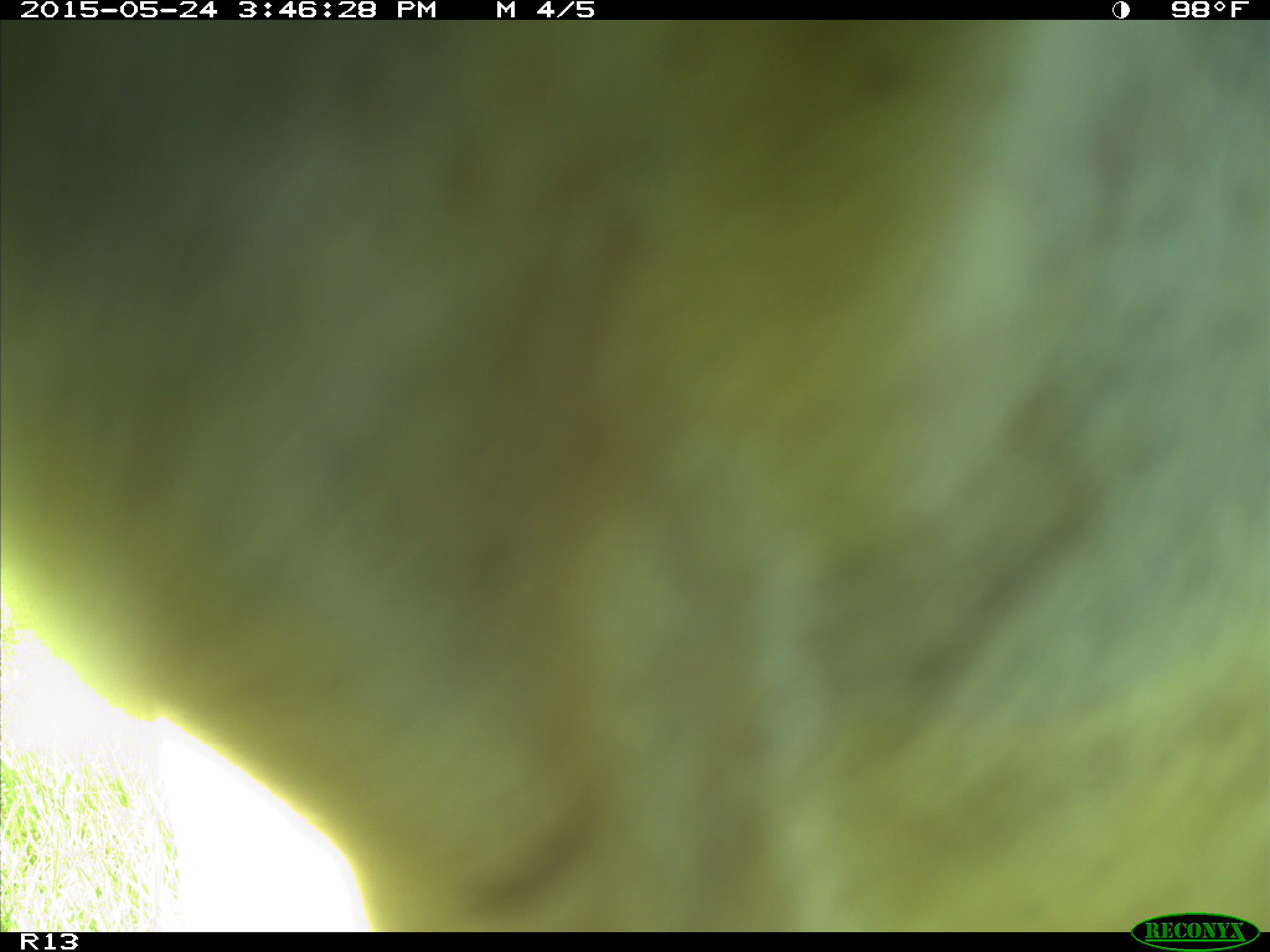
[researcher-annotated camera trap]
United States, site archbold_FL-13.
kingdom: Animalia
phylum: Chordata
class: Mammalia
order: Artiodactyla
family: Bovidae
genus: Bos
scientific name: Bos taurus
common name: domestic cow